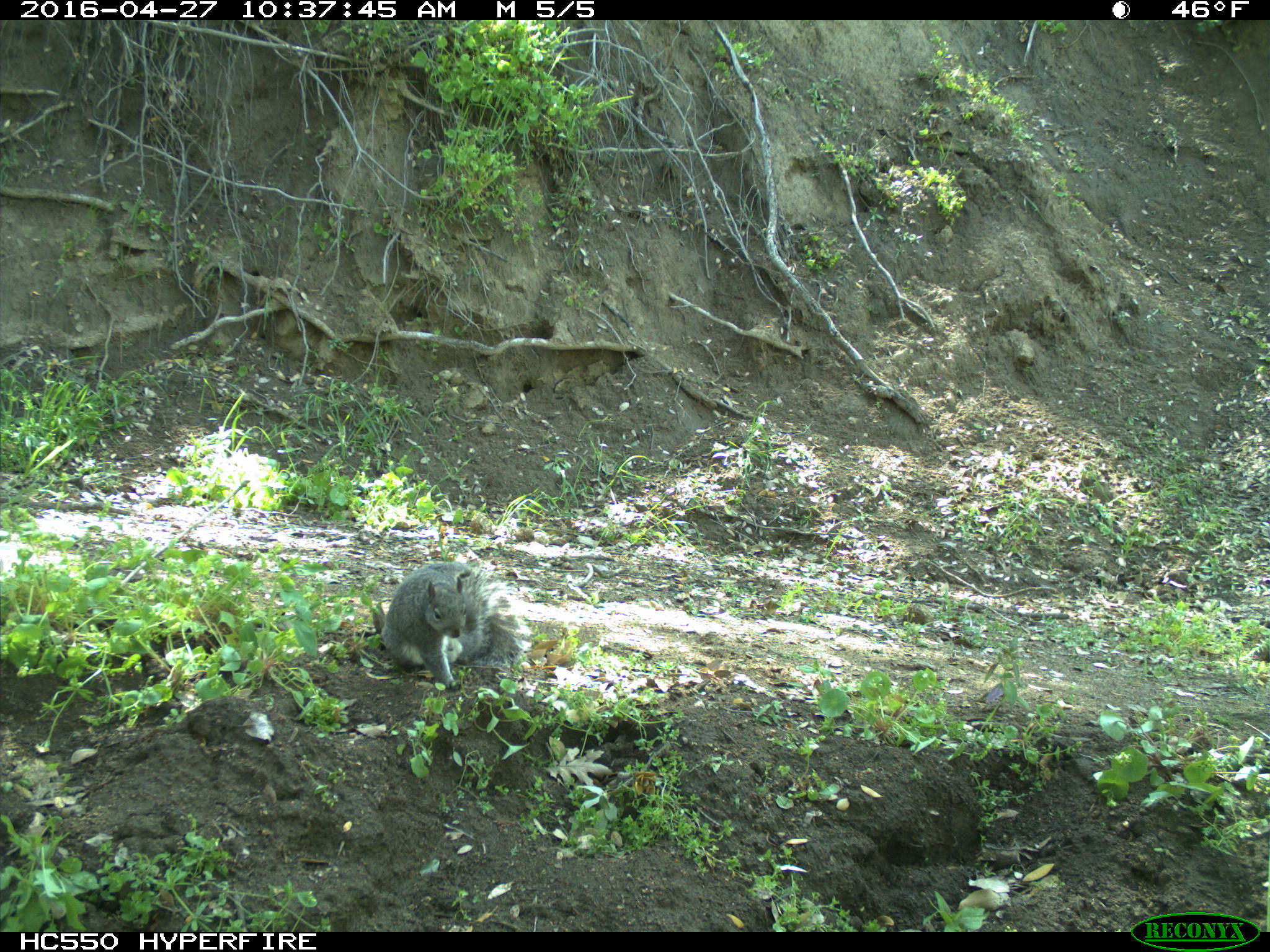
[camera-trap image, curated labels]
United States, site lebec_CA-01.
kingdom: Animalia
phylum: Chordata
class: Mammalia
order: Rodentia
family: Sciuridae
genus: Sciurus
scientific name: Sciurus carolinensis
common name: eastern gray squirrel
Sciurus carolinensis (eastern gray squirrel).